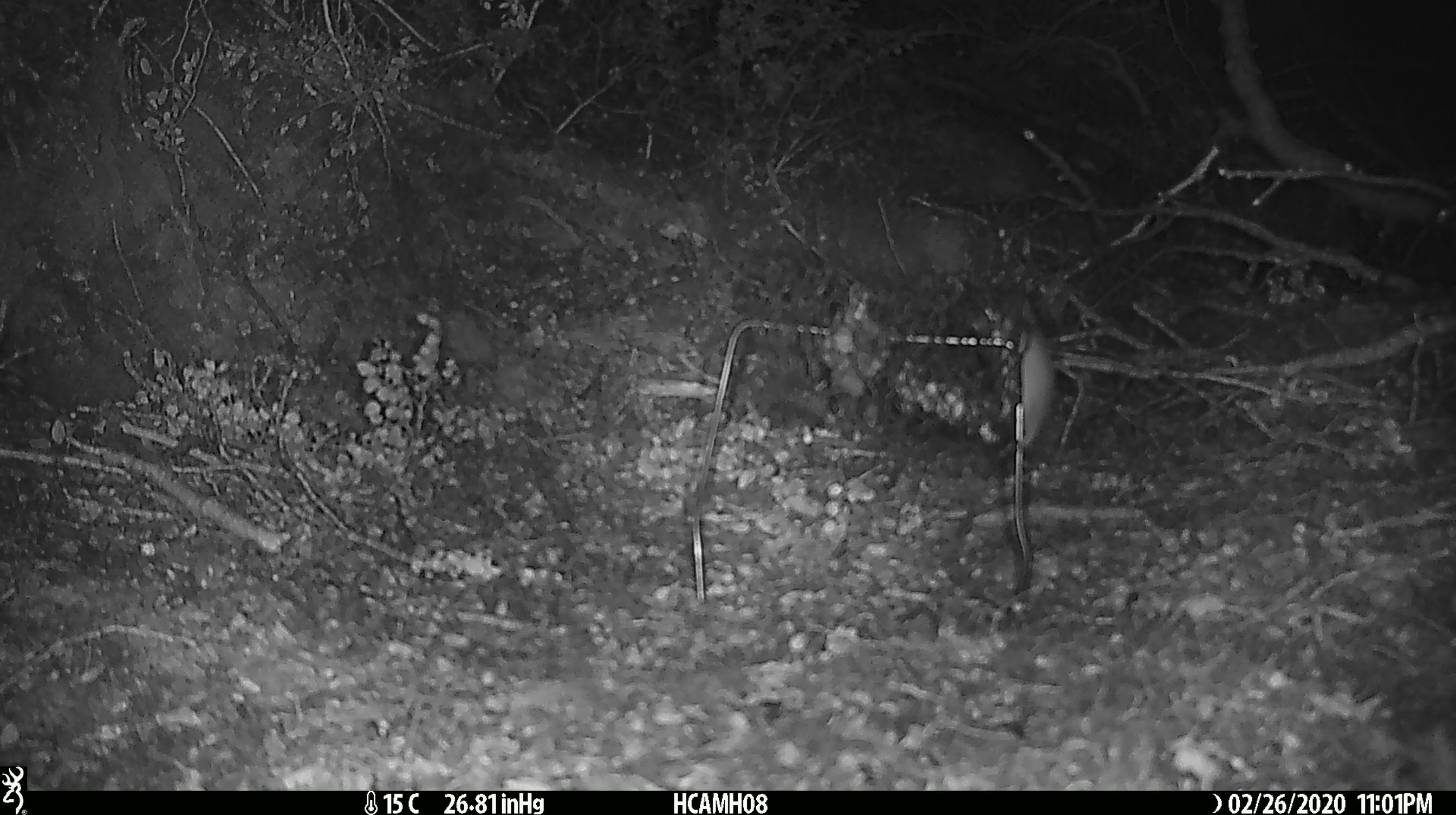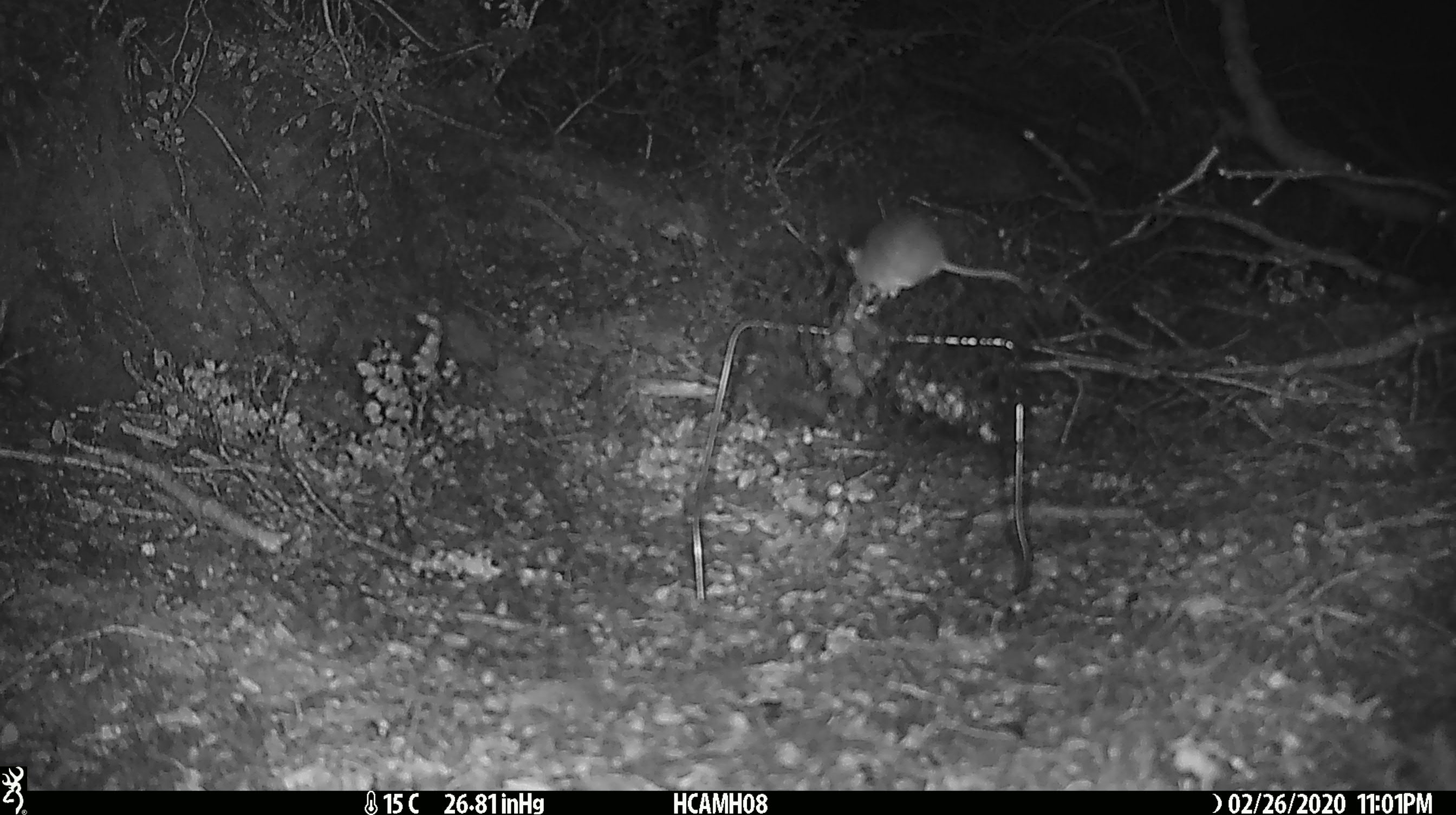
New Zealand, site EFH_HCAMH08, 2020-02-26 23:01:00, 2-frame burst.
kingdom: Animalia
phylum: Chordata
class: Mammalia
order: Rodentia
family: Muridae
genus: Mus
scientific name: Mus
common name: mouse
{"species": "mouse (Mus)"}